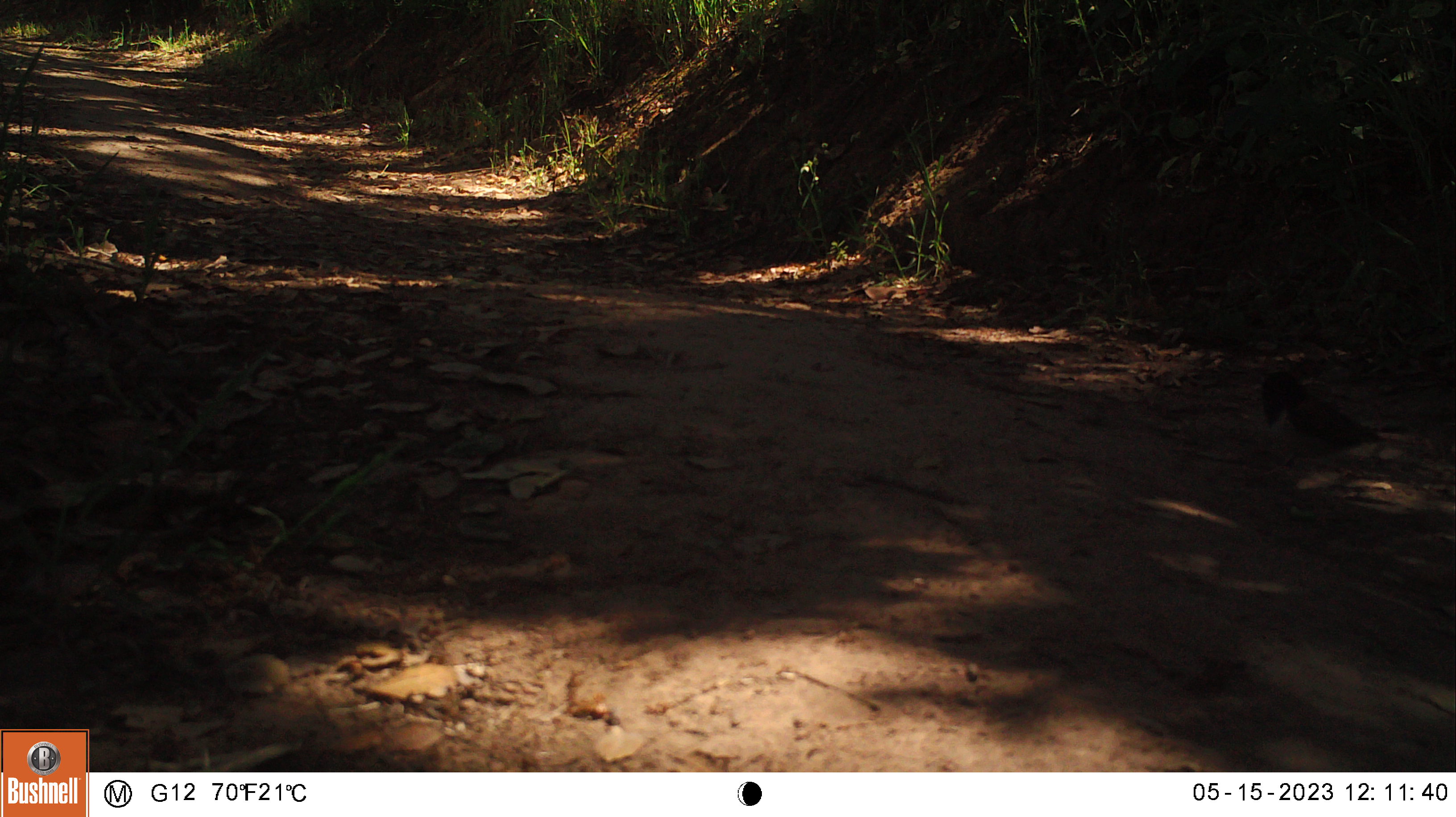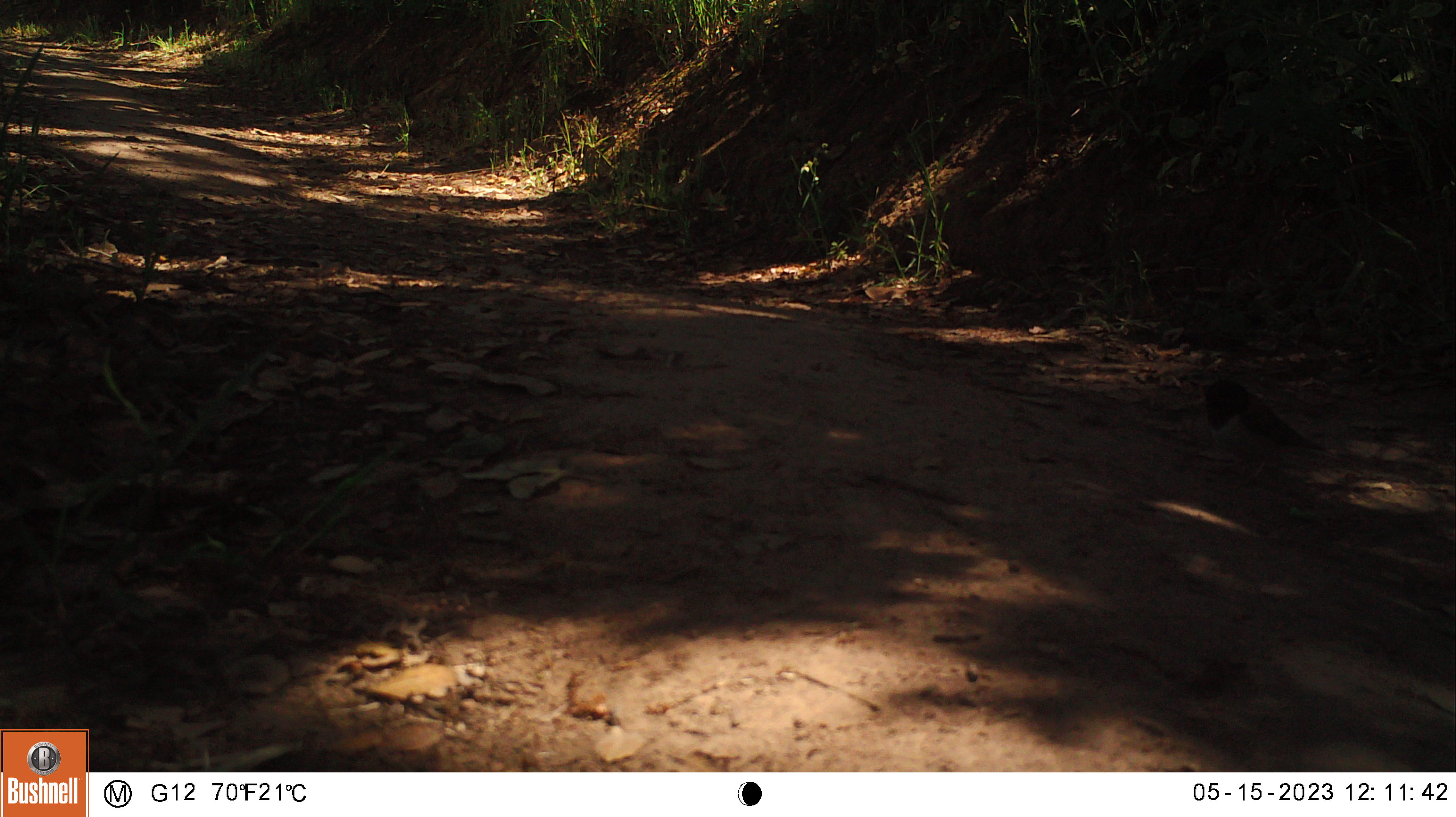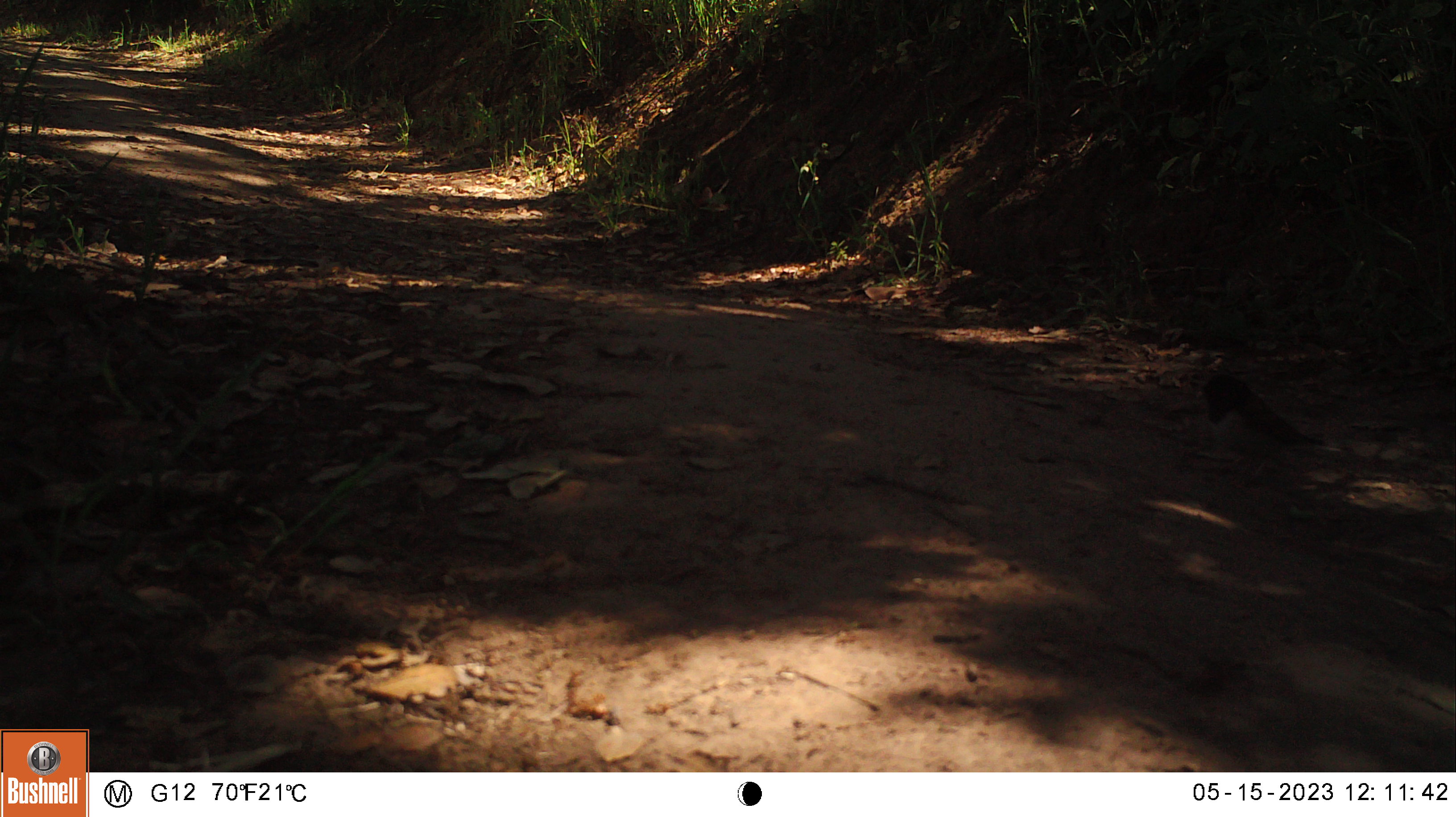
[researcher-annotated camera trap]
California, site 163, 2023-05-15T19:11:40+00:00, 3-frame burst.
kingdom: Animalia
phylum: Chordata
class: Aves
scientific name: Aves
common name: bird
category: unknown bird